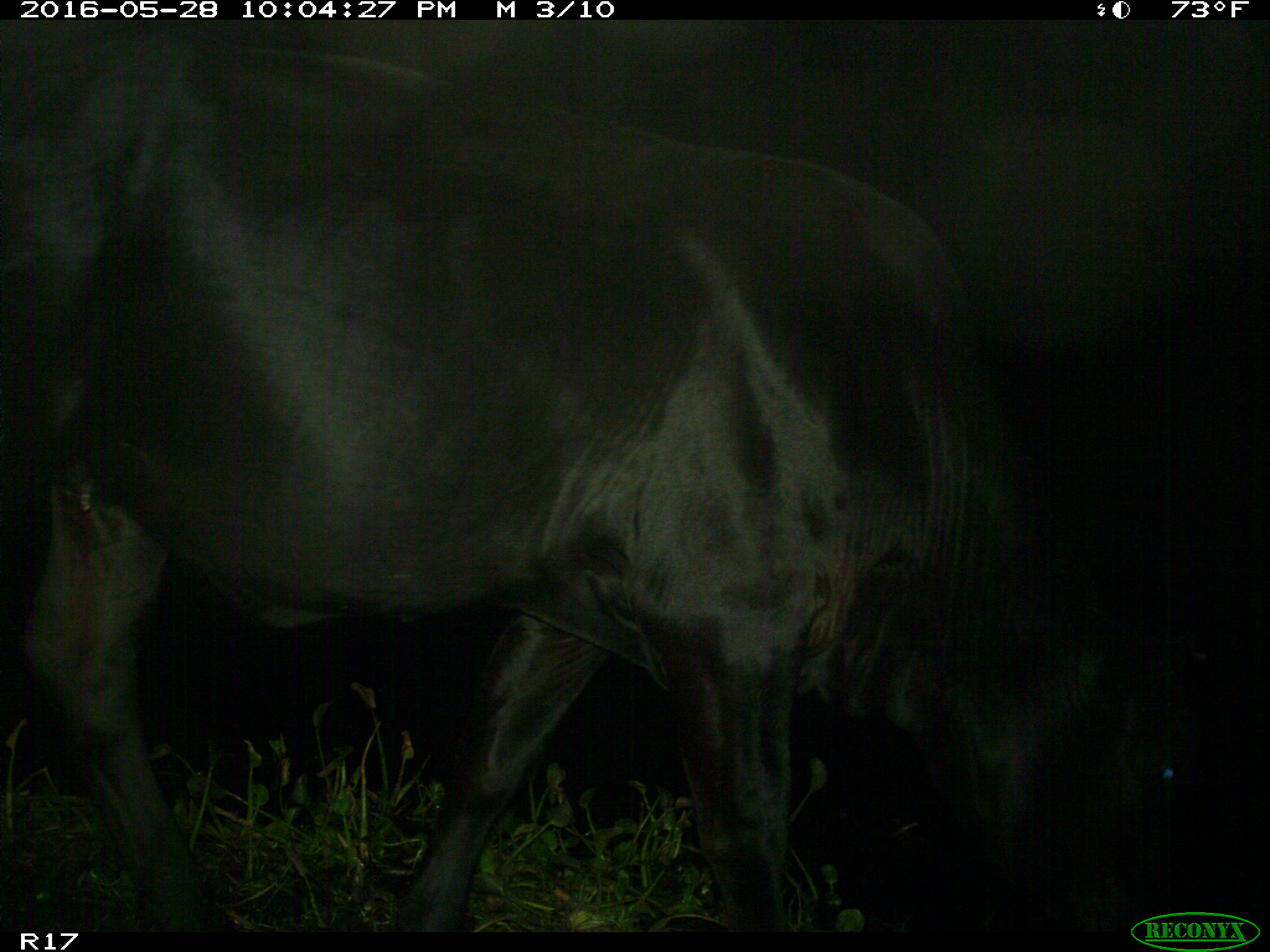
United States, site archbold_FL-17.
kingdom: Animalia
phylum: Chordata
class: Mammalia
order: Artiodactyla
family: Bovidae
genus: Bos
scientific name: Bos taurus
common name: domestic cow